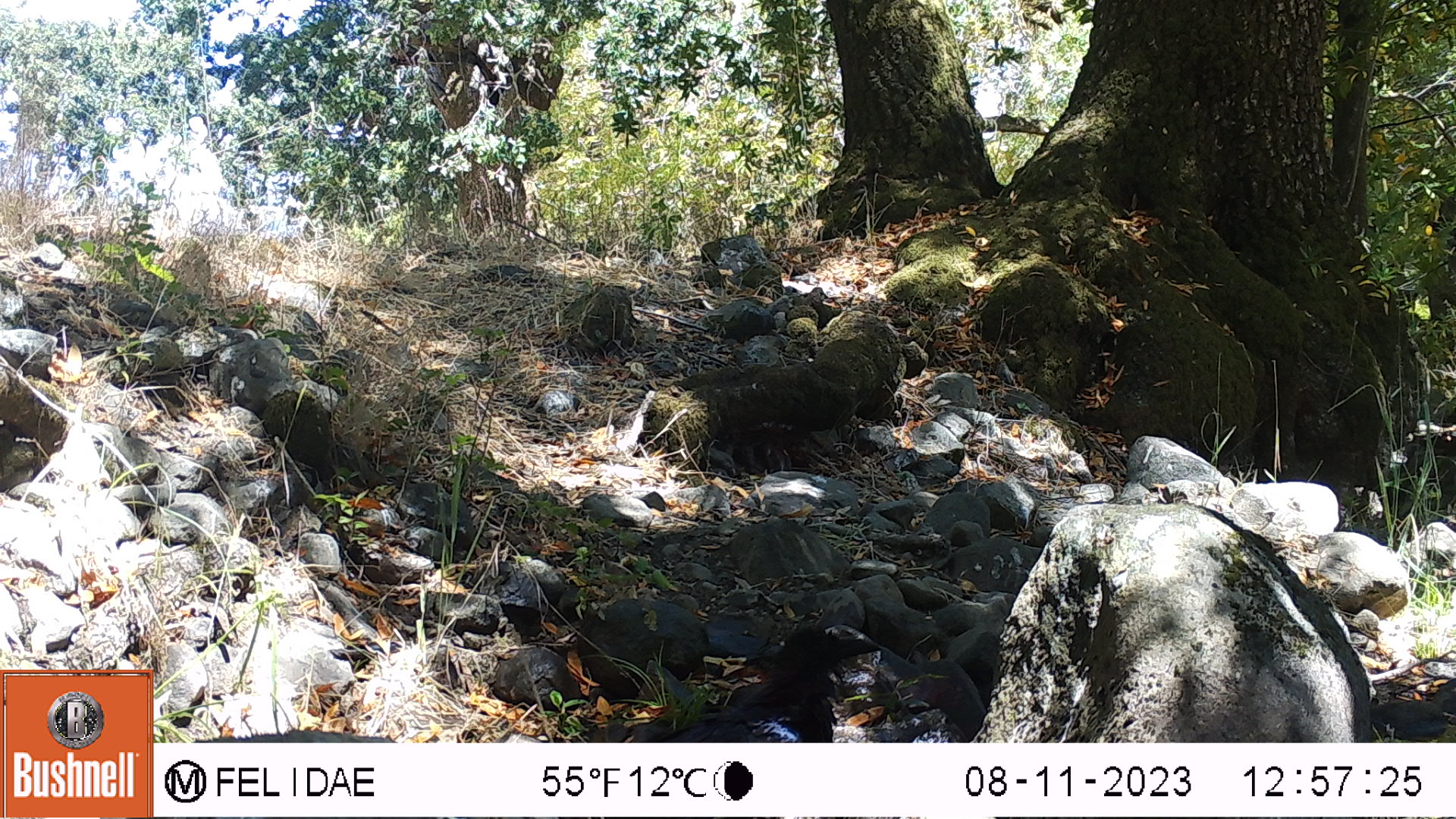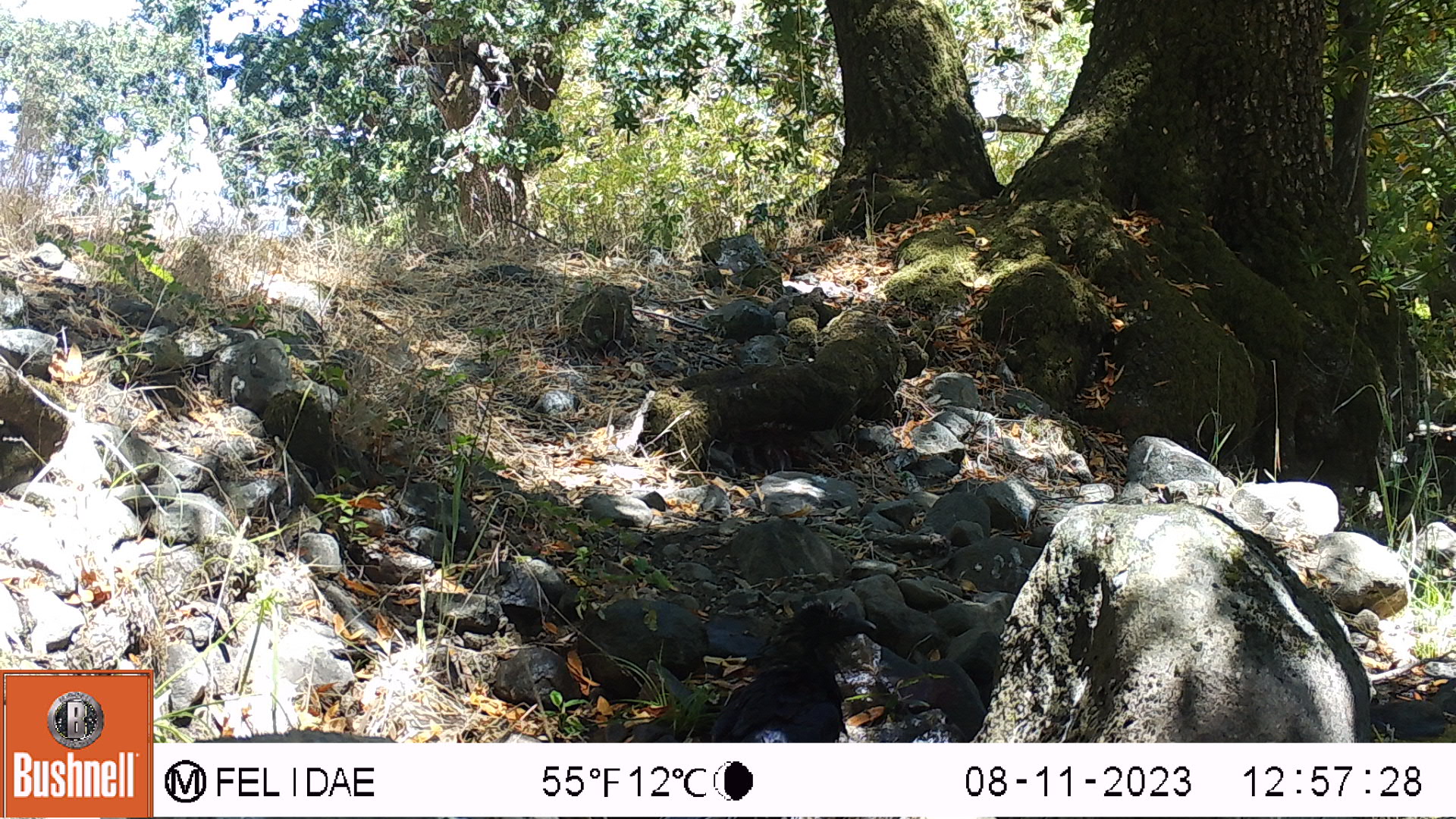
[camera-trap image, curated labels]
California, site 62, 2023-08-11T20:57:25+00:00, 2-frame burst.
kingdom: Animalia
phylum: Chordata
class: Aves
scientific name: Aves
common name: bird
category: unknown bird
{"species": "unknown bird (bird) (Aves)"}